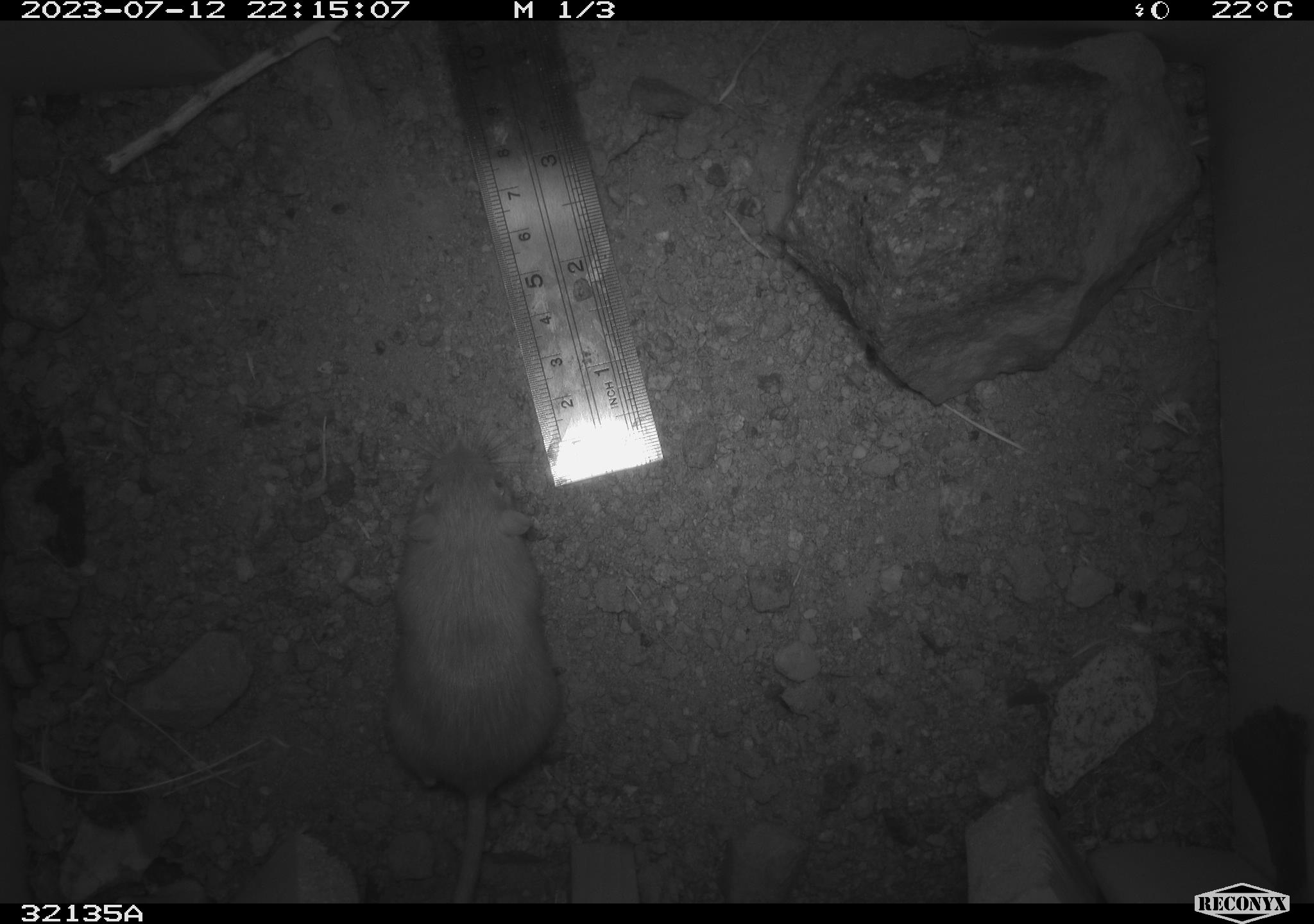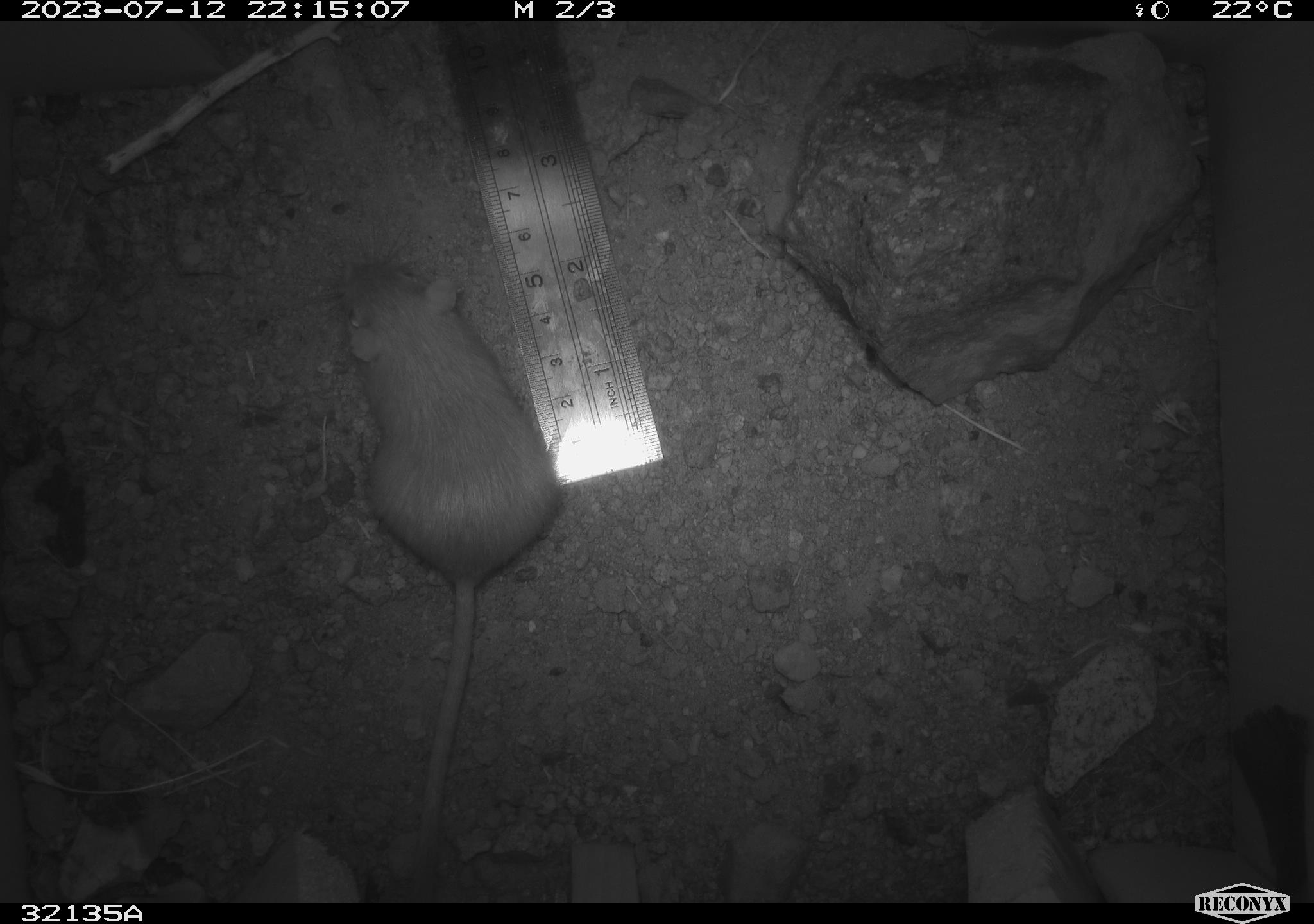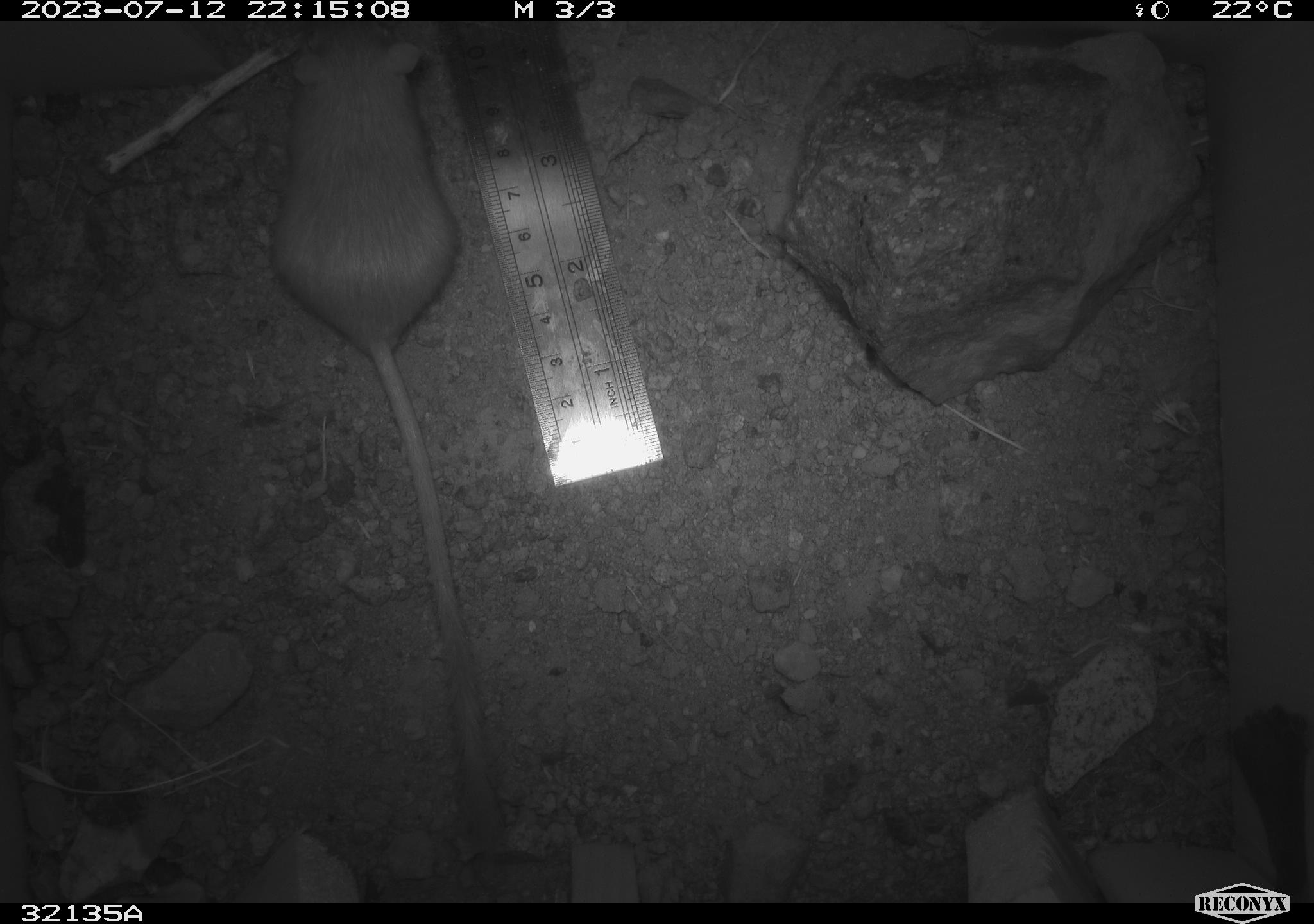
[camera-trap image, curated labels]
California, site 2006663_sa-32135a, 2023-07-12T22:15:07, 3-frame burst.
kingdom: Animalia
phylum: Chordata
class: Mammalia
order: Rodentia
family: Heteromyidae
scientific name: Heteromyidae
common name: kangaroo rats and pocket mice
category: heteromyidae family